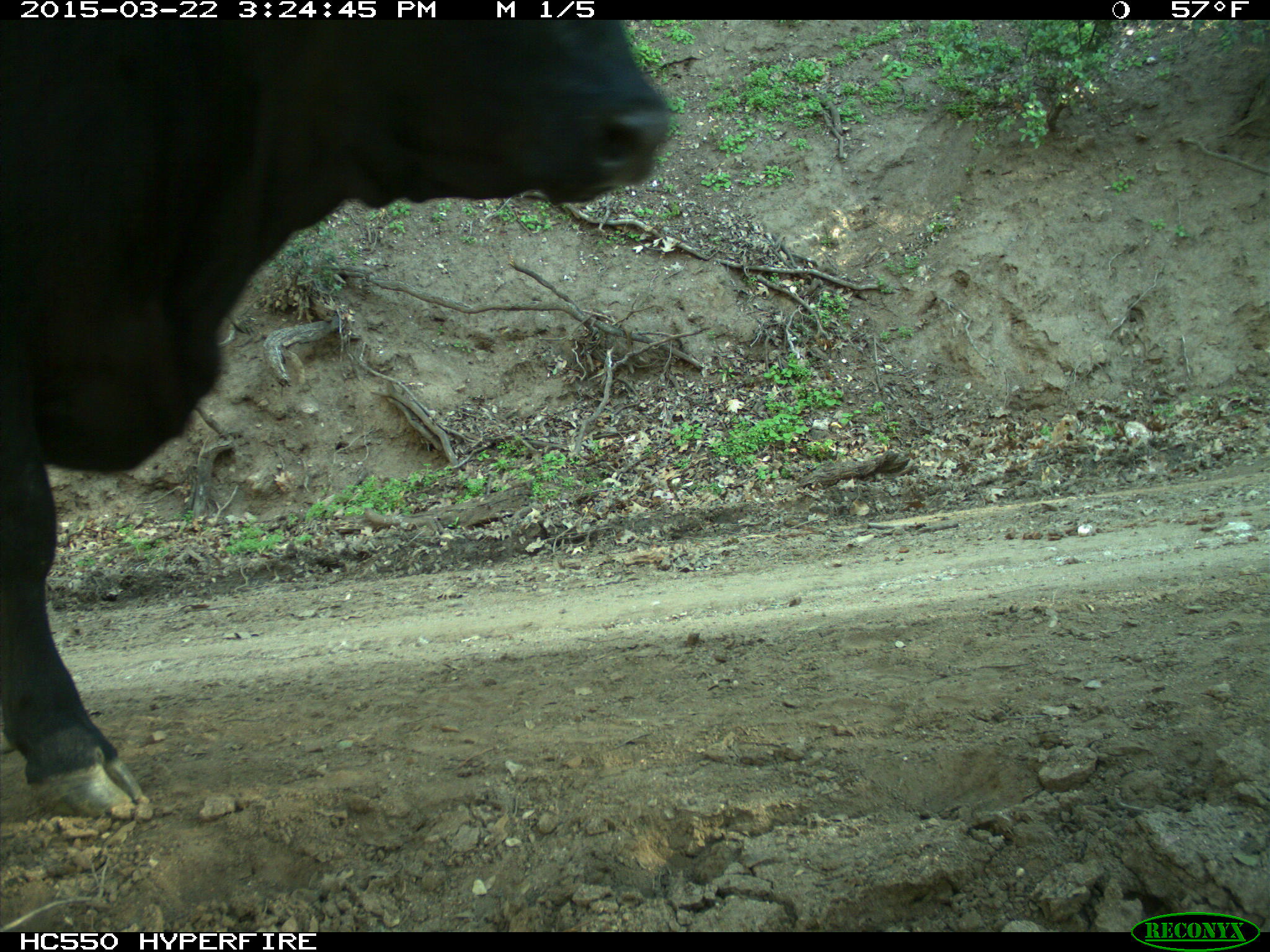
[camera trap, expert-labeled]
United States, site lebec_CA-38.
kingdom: Animalia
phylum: Chordata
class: Mammalia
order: Artiodactyla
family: Bovidae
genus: Bos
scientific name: Bos taurus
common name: domestic cow